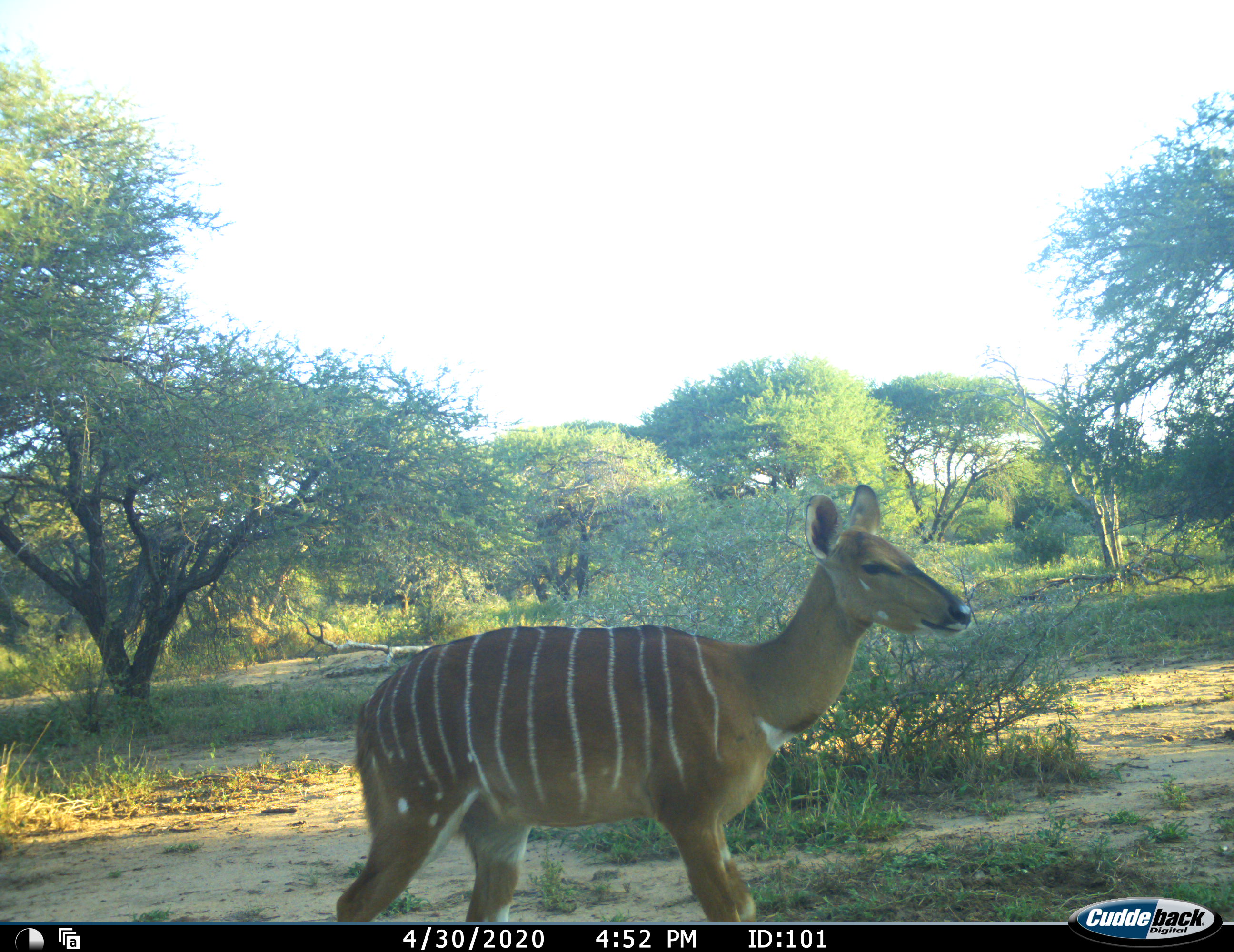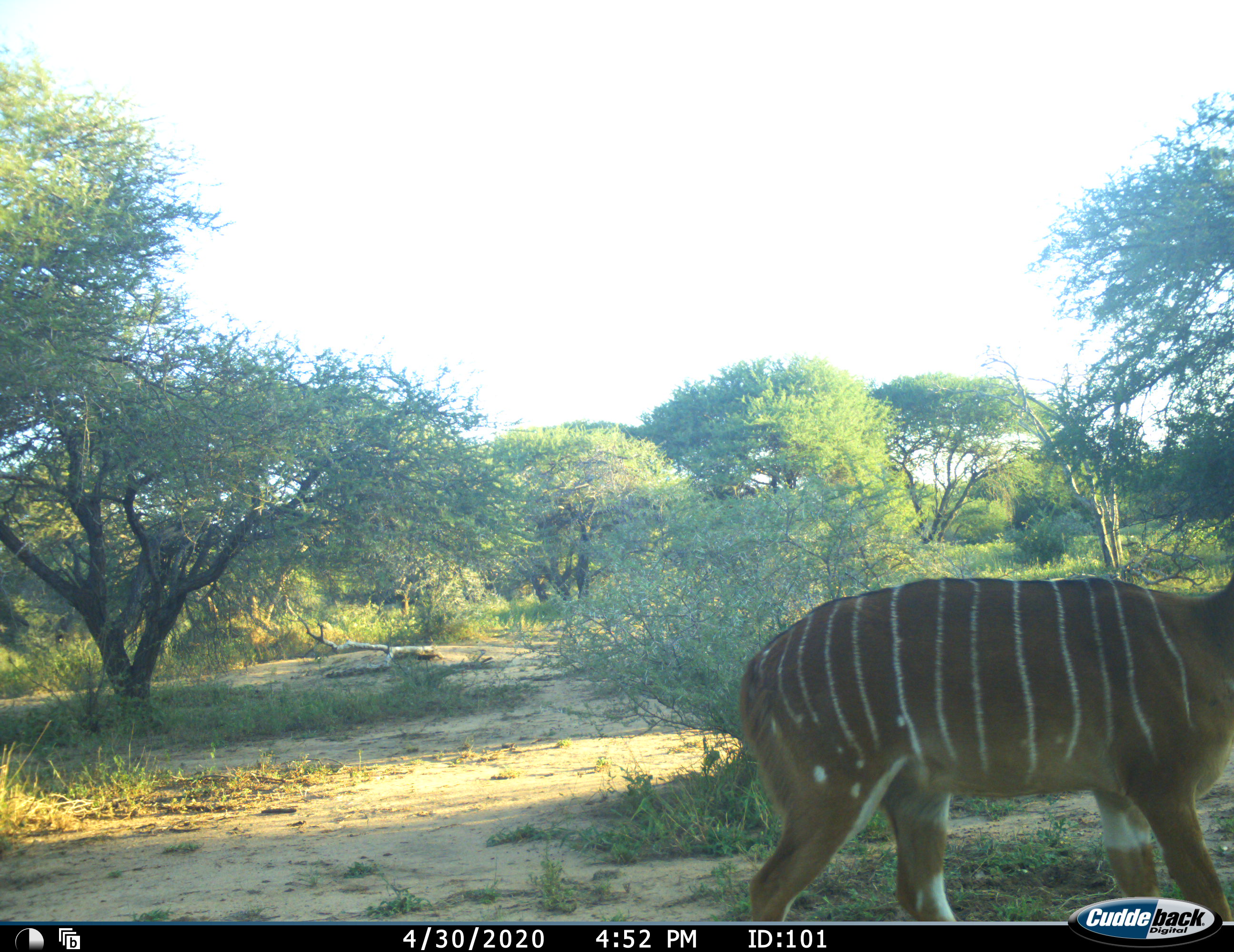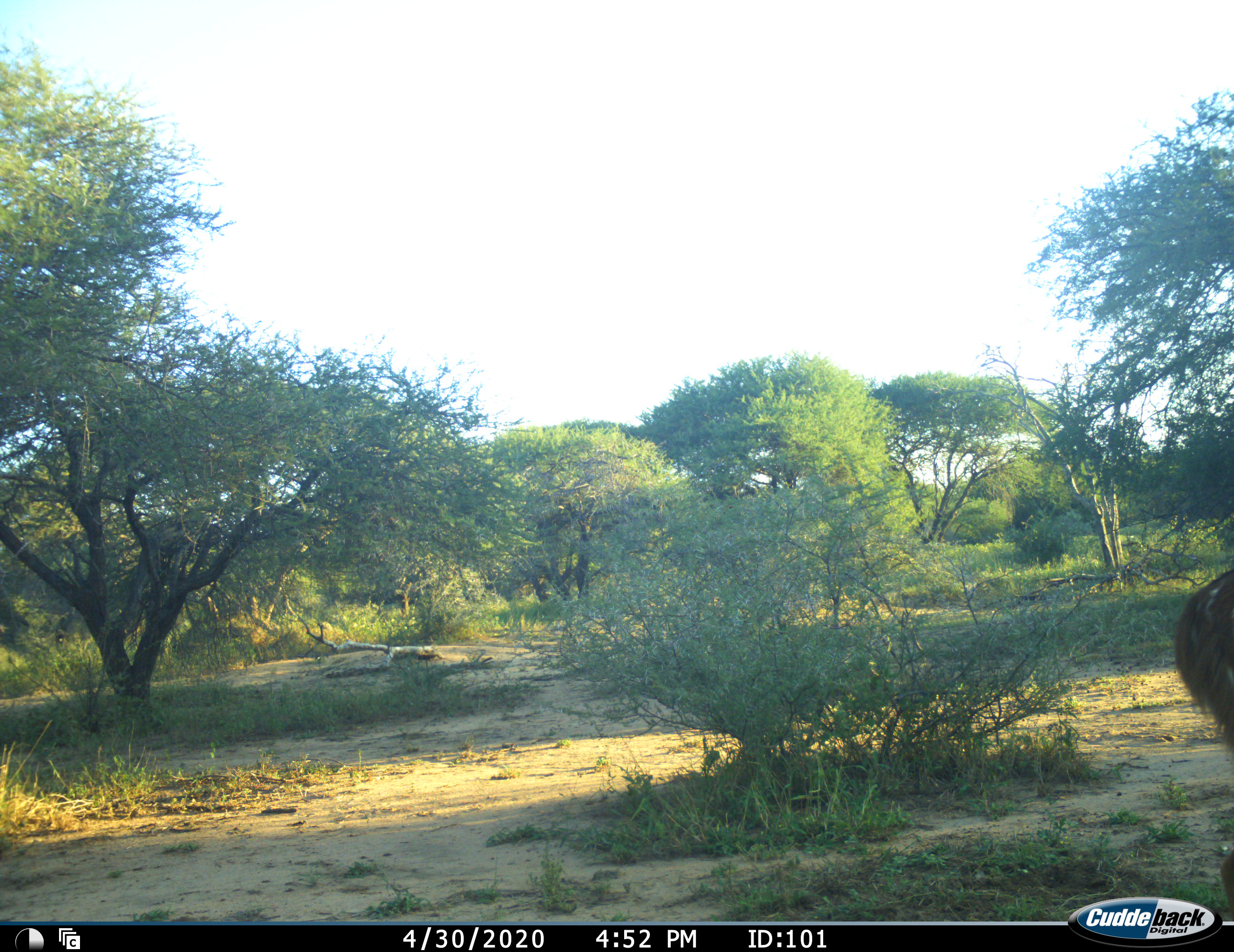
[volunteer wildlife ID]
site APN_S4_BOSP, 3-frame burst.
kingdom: Animalia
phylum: Chordata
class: Mammalia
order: Artiodactyla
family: Bovidae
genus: Tragelaphus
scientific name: Tragelaphus angasii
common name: nyala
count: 1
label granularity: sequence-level